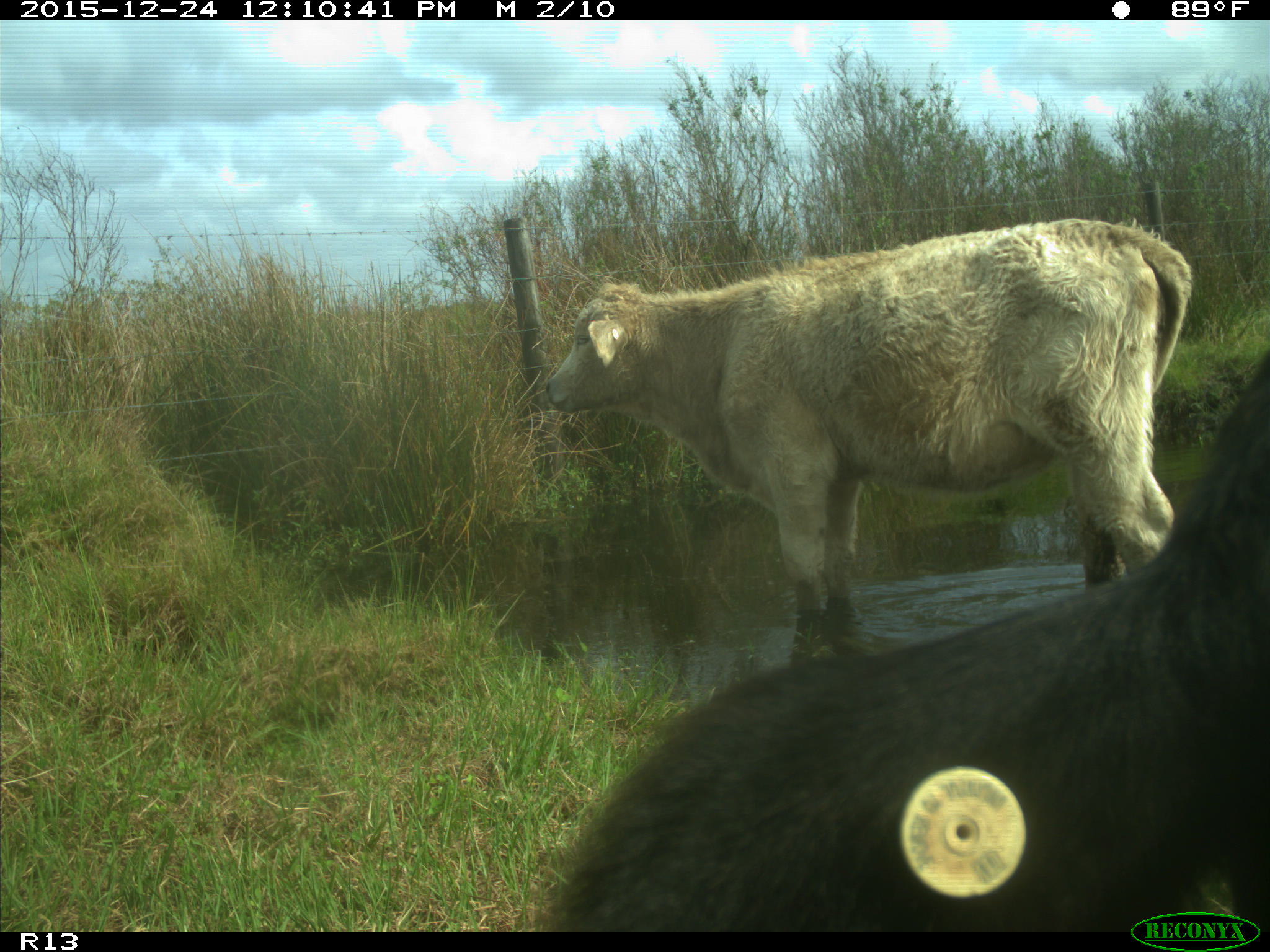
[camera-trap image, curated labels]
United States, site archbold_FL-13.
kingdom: Animalia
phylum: Chordata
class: Mammalia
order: Artiodactyla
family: Bovidae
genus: Bos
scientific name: Bos taurus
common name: domestic cow